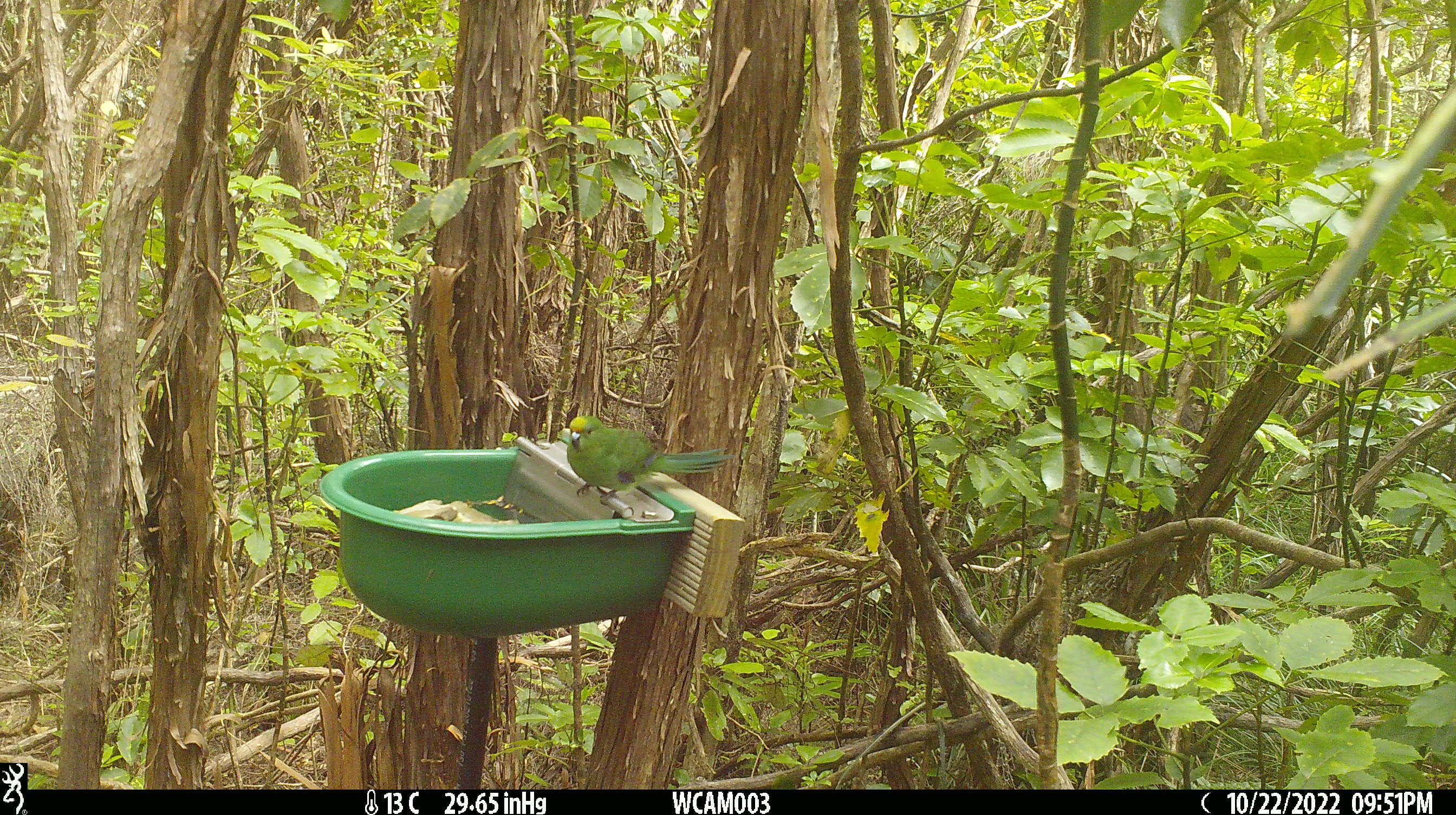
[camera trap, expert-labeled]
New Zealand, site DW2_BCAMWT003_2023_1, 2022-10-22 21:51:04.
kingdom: Animalia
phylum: Chordata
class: Aves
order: Psittaciformes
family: Psittaculidae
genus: Cyanoramphus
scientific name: Cyanoramphus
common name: parakeet